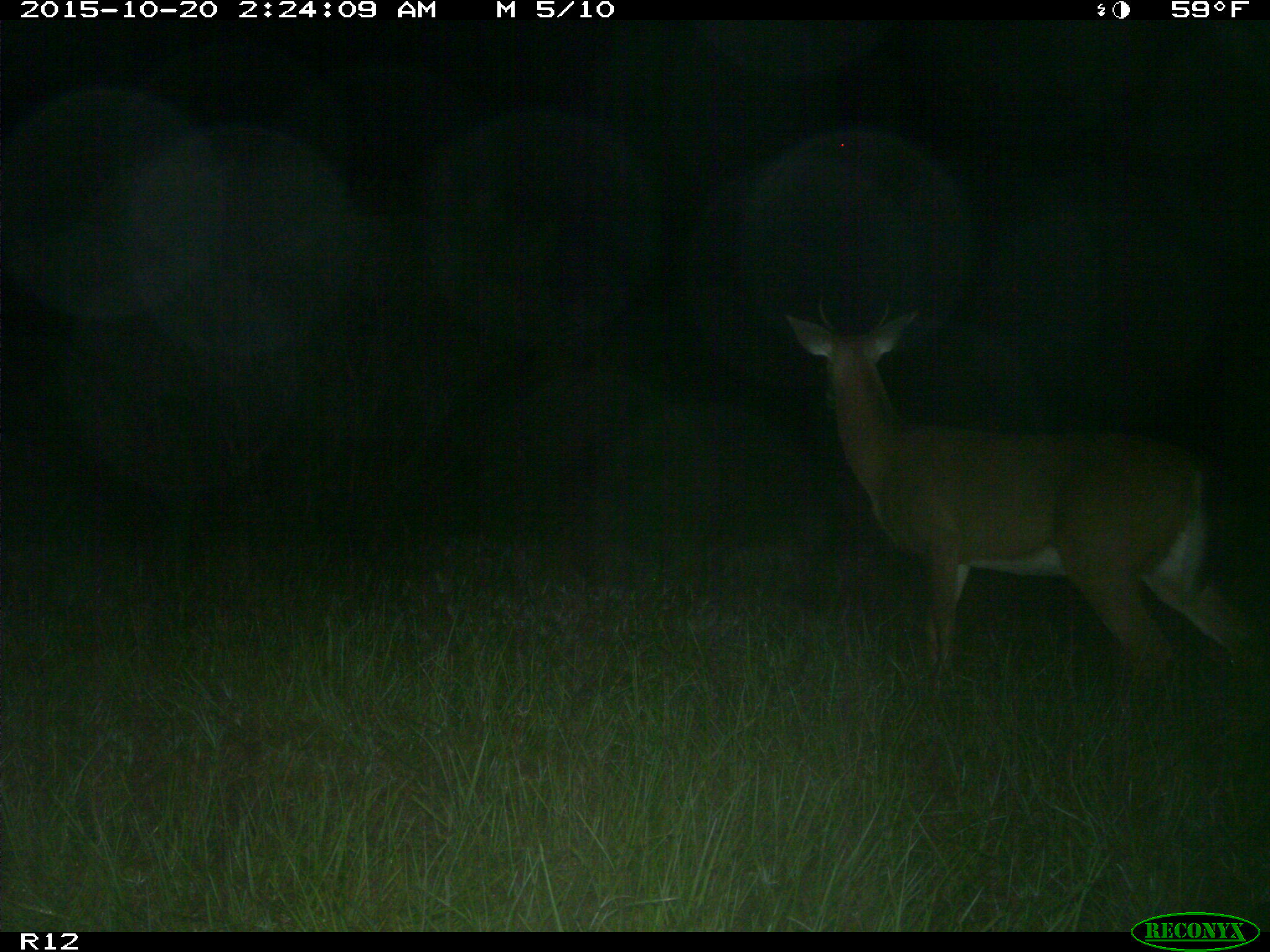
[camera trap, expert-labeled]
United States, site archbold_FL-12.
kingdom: Animalia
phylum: Chordata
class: Mammalia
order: Artiodactyla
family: Cervidae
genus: Odocoileus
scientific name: Odocoileus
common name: deer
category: unidentified deer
Unidentified deer (deer) (Odocoileus).